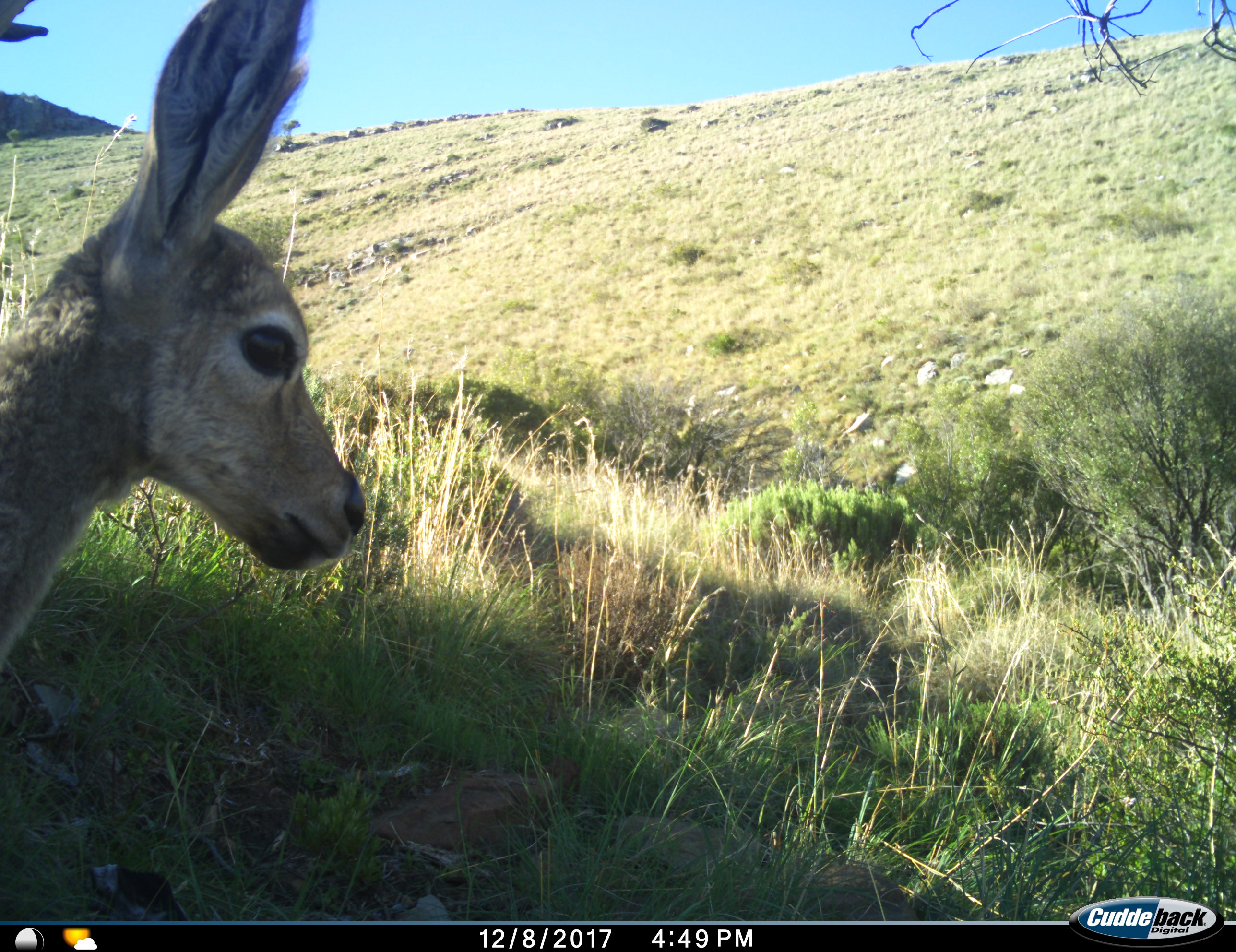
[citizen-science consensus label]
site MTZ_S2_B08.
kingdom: Animalia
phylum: Chordata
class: Mammalia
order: Artiodactyla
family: Bovidae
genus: Pelea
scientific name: Pelea capreolus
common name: grey rhebok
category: rhebokgrey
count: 1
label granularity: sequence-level